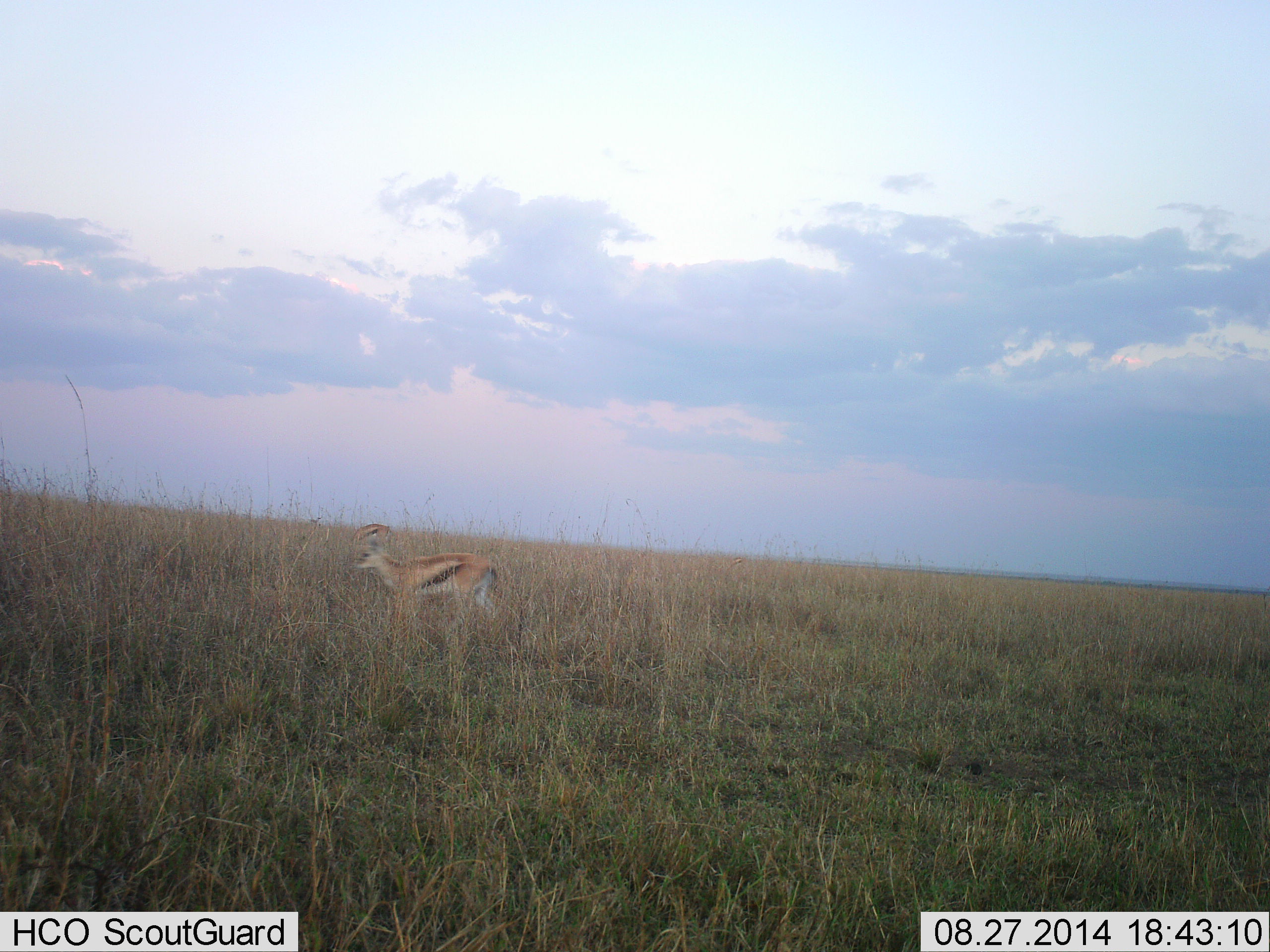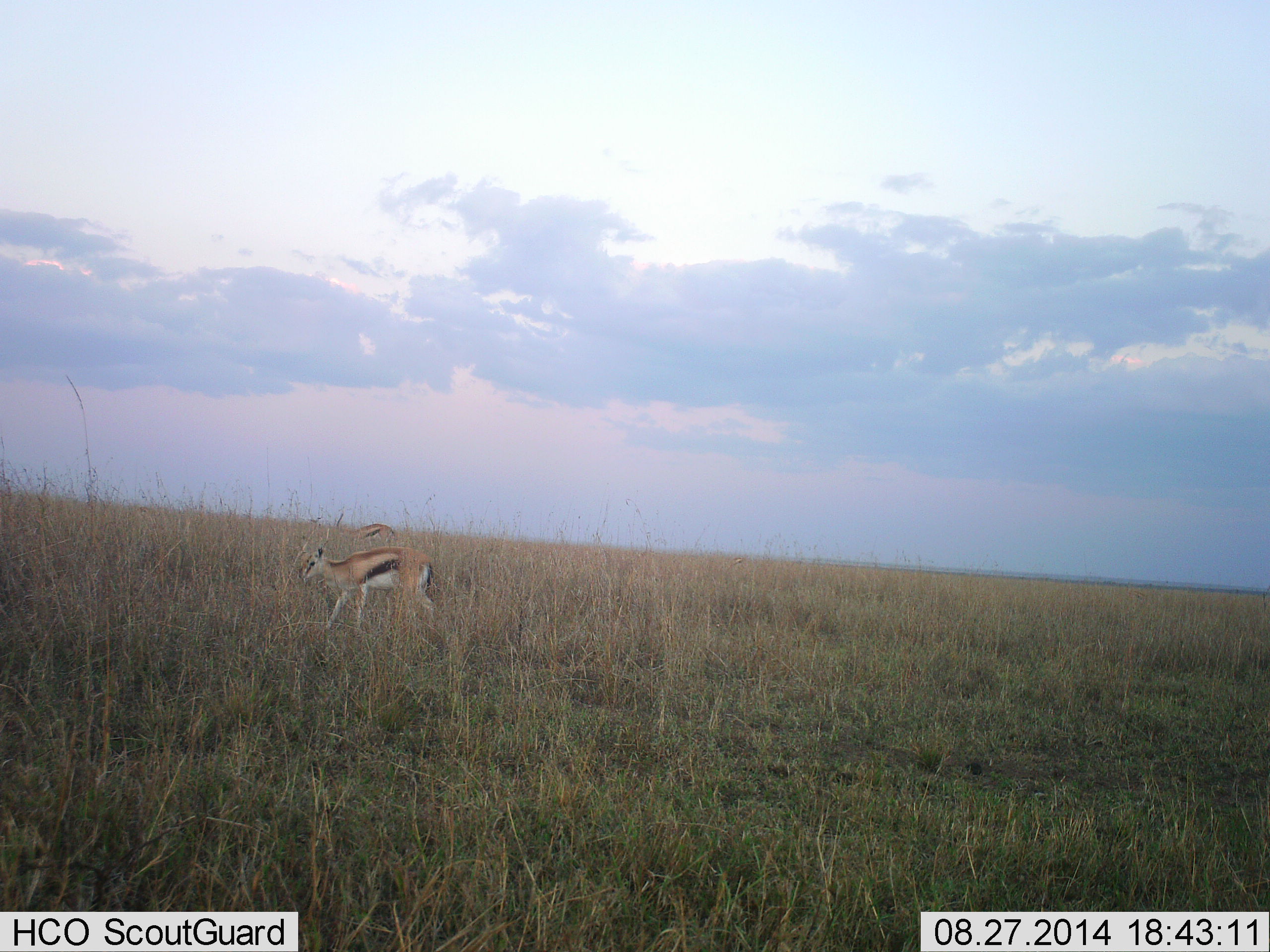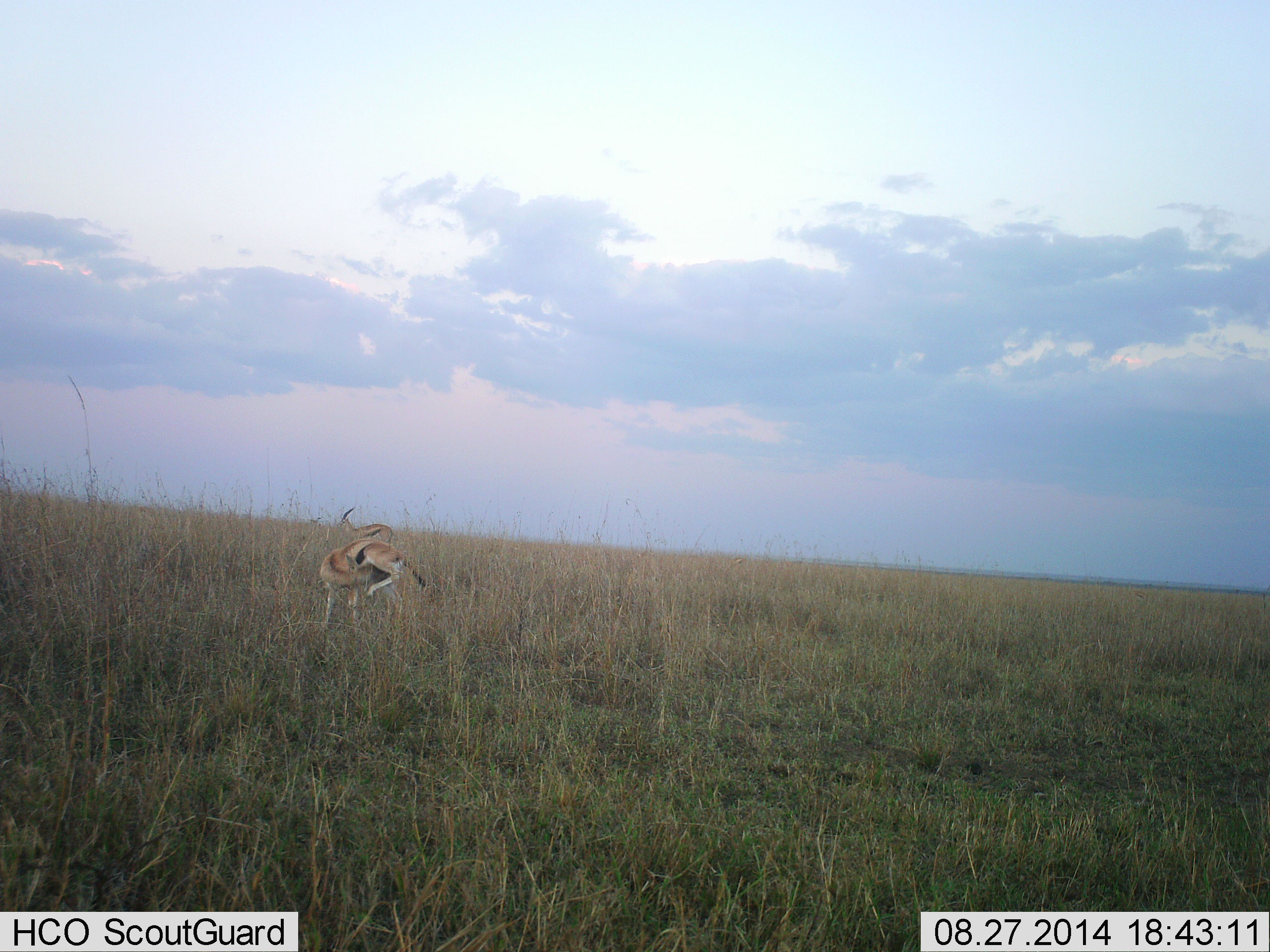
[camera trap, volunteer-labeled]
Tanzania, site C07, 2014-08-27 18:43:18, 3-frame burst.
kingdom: Animalia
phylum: Chordata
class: Mammalia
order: Artiodactyla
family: Bovidae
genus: Eudorcas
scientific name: Eudorcas thomsonii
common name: thomson's gazelle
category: gazellethomsons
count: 2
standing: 40%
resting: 0%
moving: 60%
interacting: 0%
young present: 0%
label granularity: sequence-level